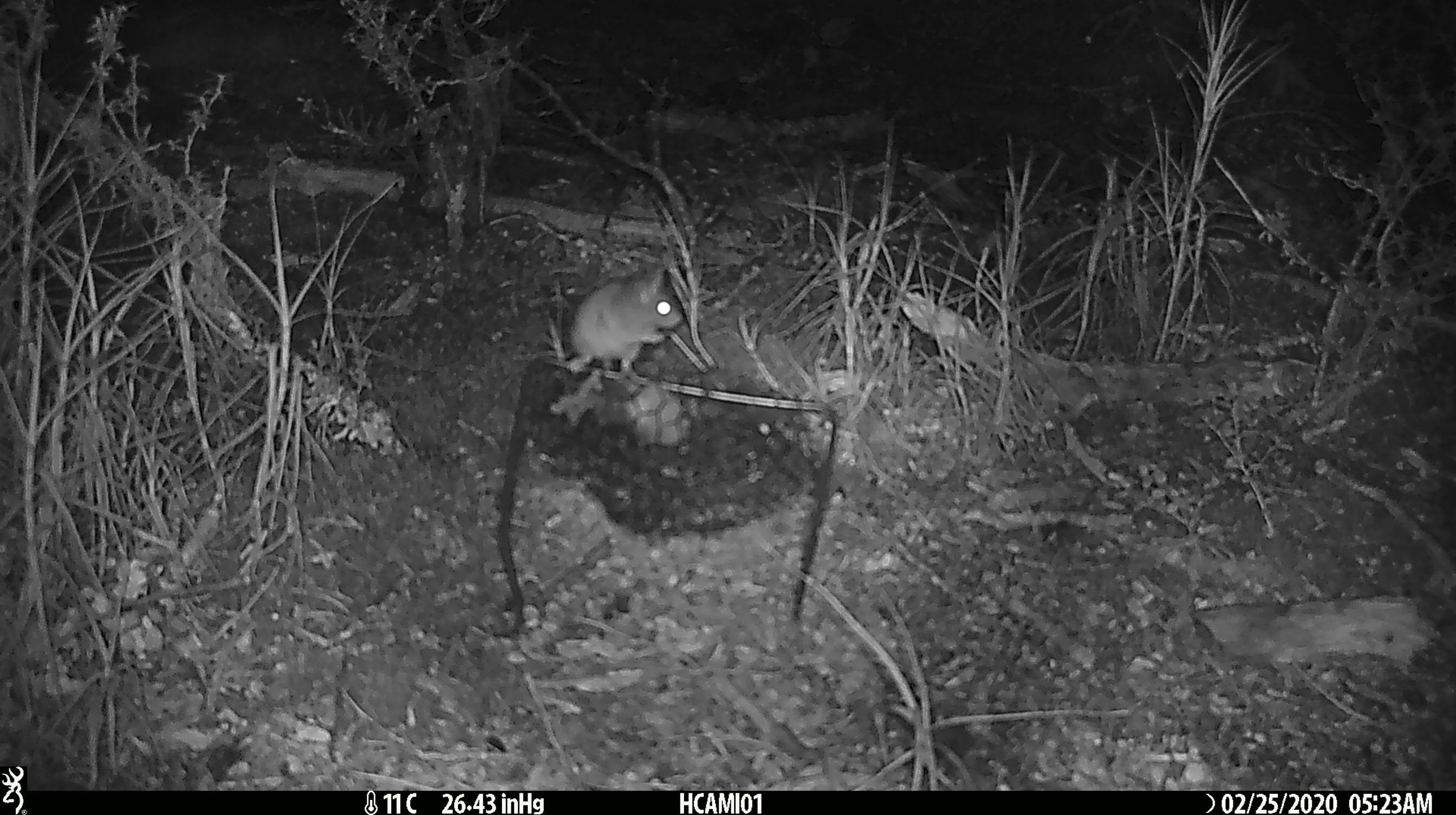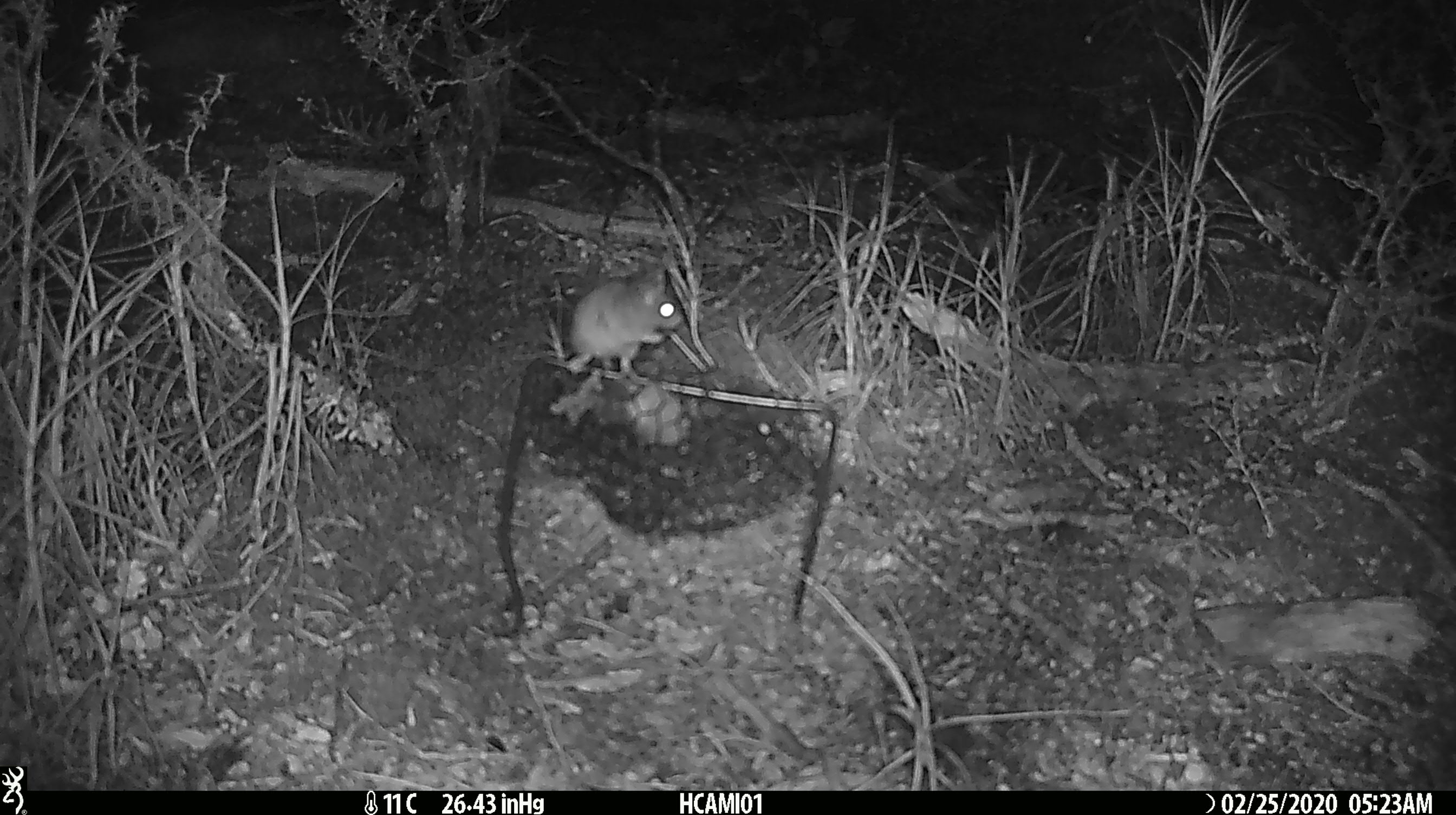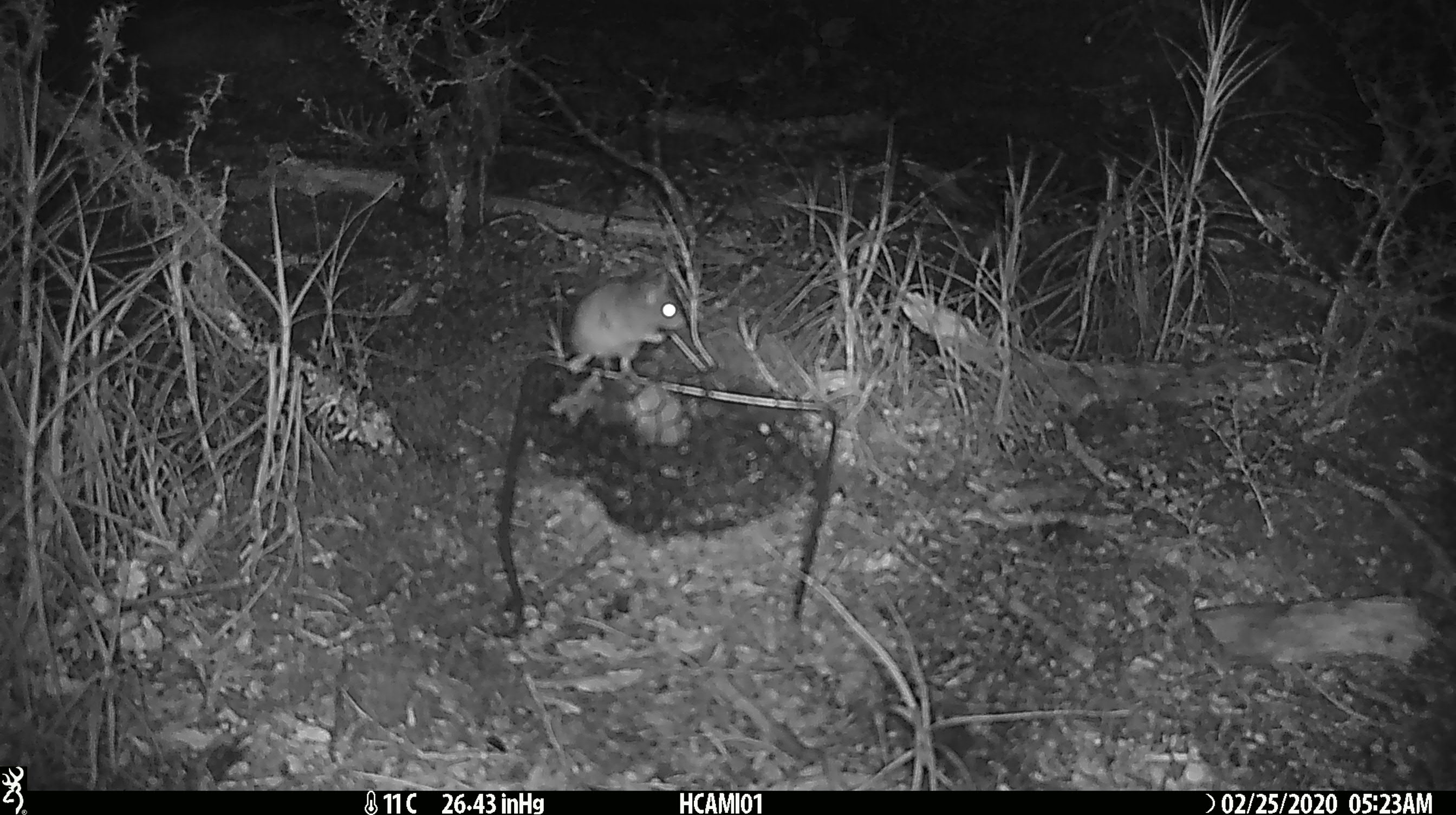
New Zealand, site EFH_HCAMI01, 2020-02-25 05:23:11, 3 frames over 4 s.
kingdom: Animalia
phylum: Chordata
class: Mammalia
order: Rodentia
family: Muridae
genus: Mus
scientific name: Mus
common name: mouse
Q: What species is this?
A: Mouse (Mus).